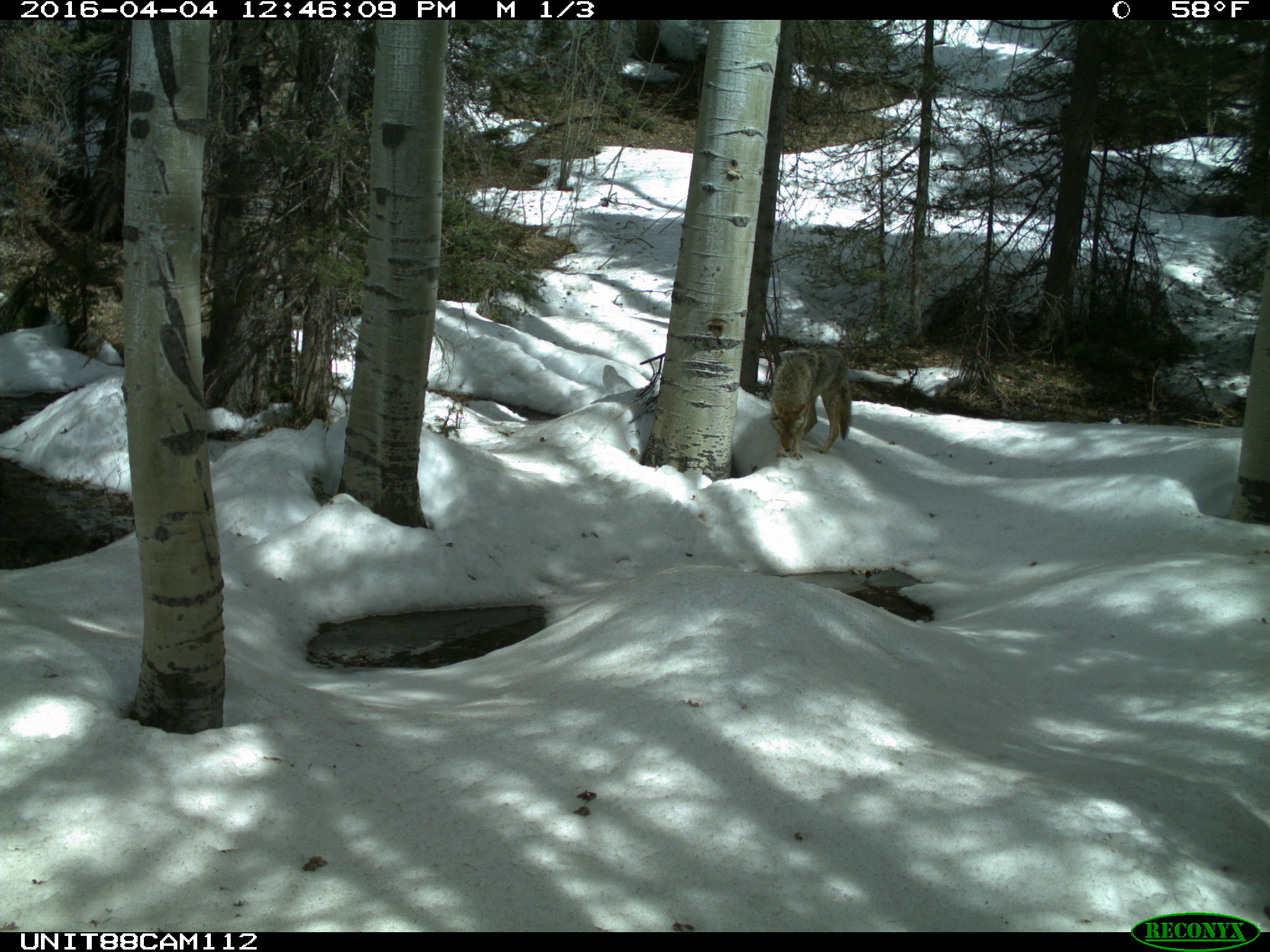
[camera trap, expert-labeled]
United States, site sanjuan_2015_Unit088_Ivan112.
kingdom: Animalia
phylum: Chordata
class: Mammalia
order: Carnivora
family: Canidae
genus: Canis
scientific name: Canis latrans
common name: coyote